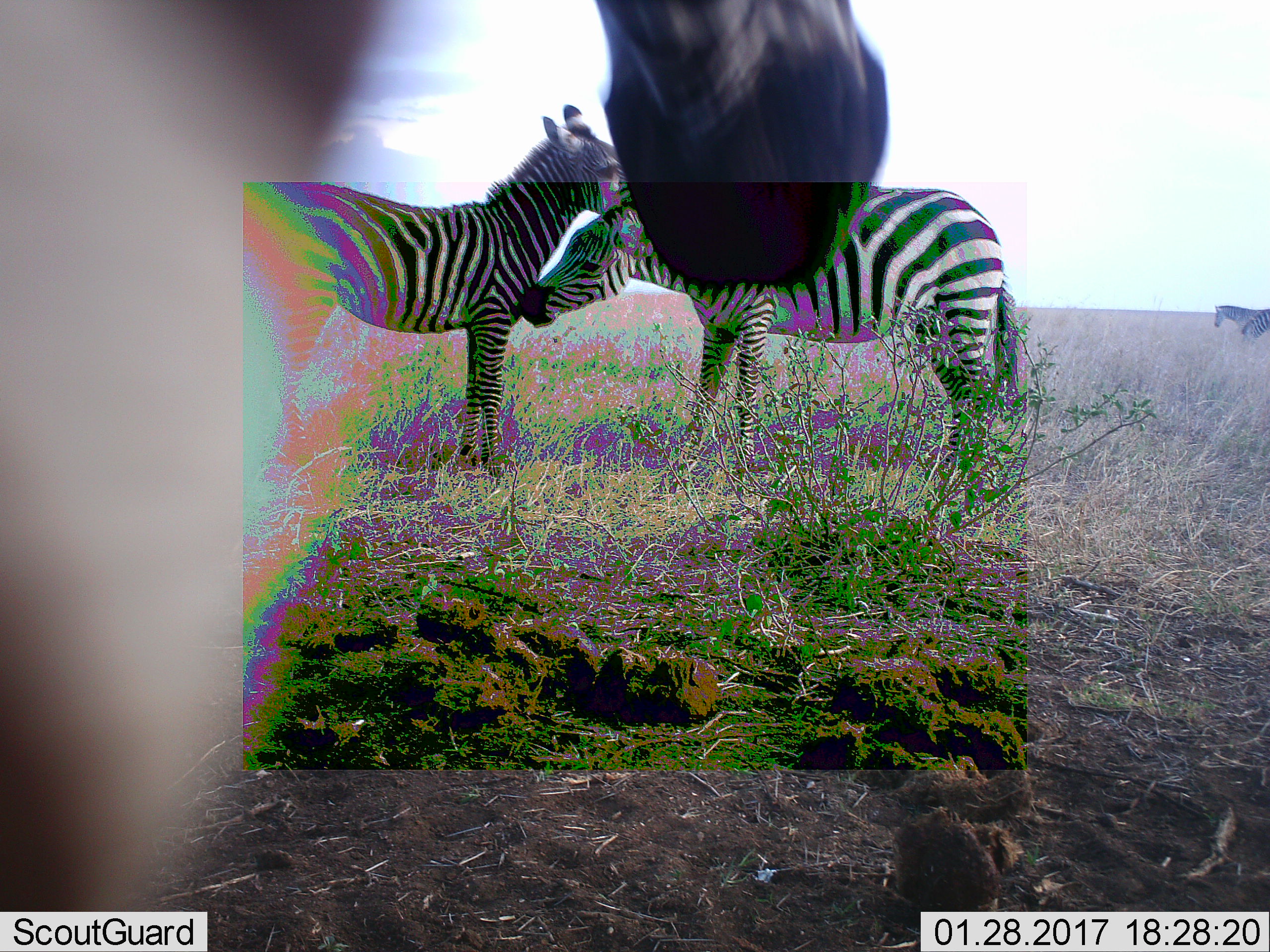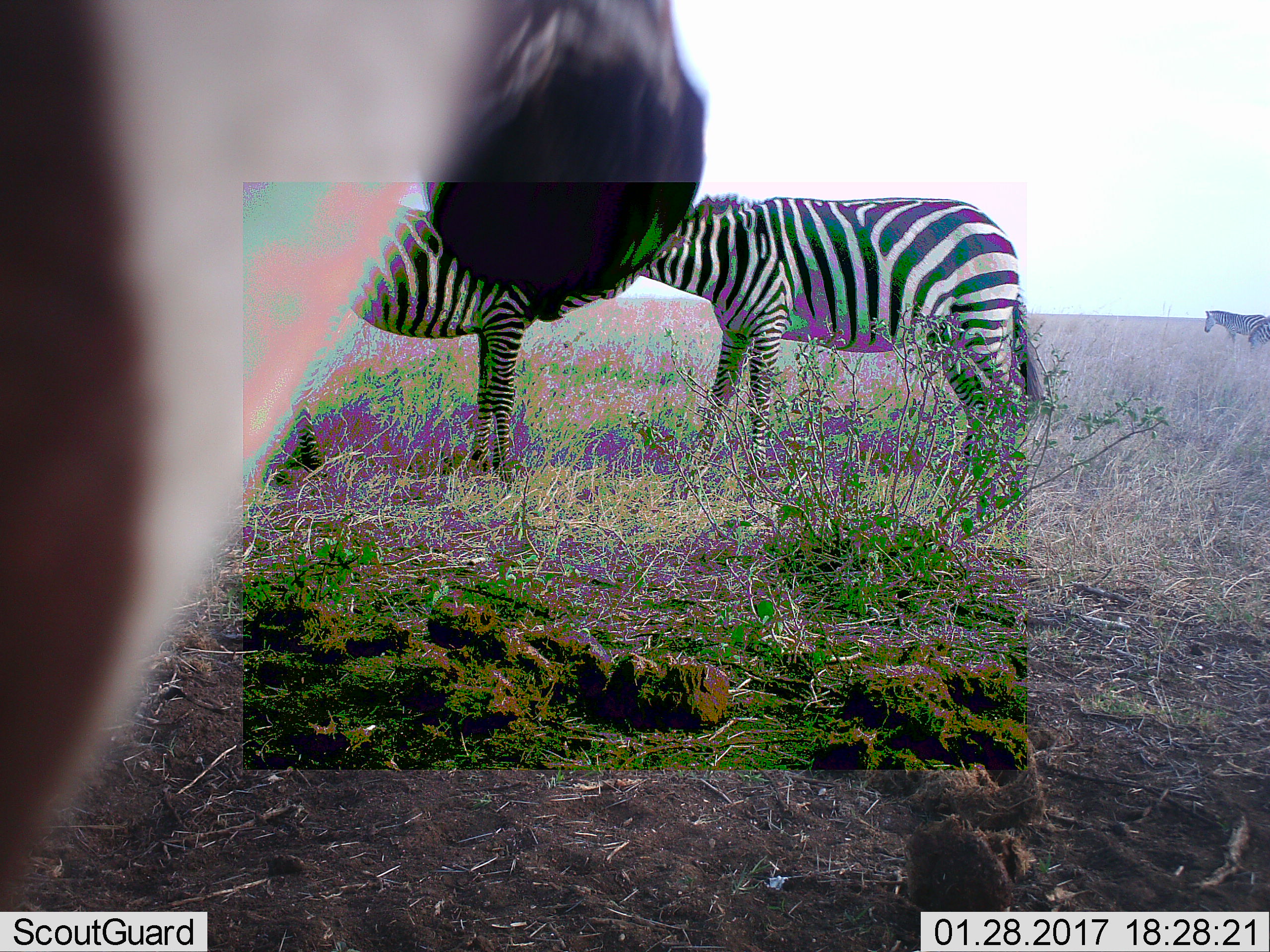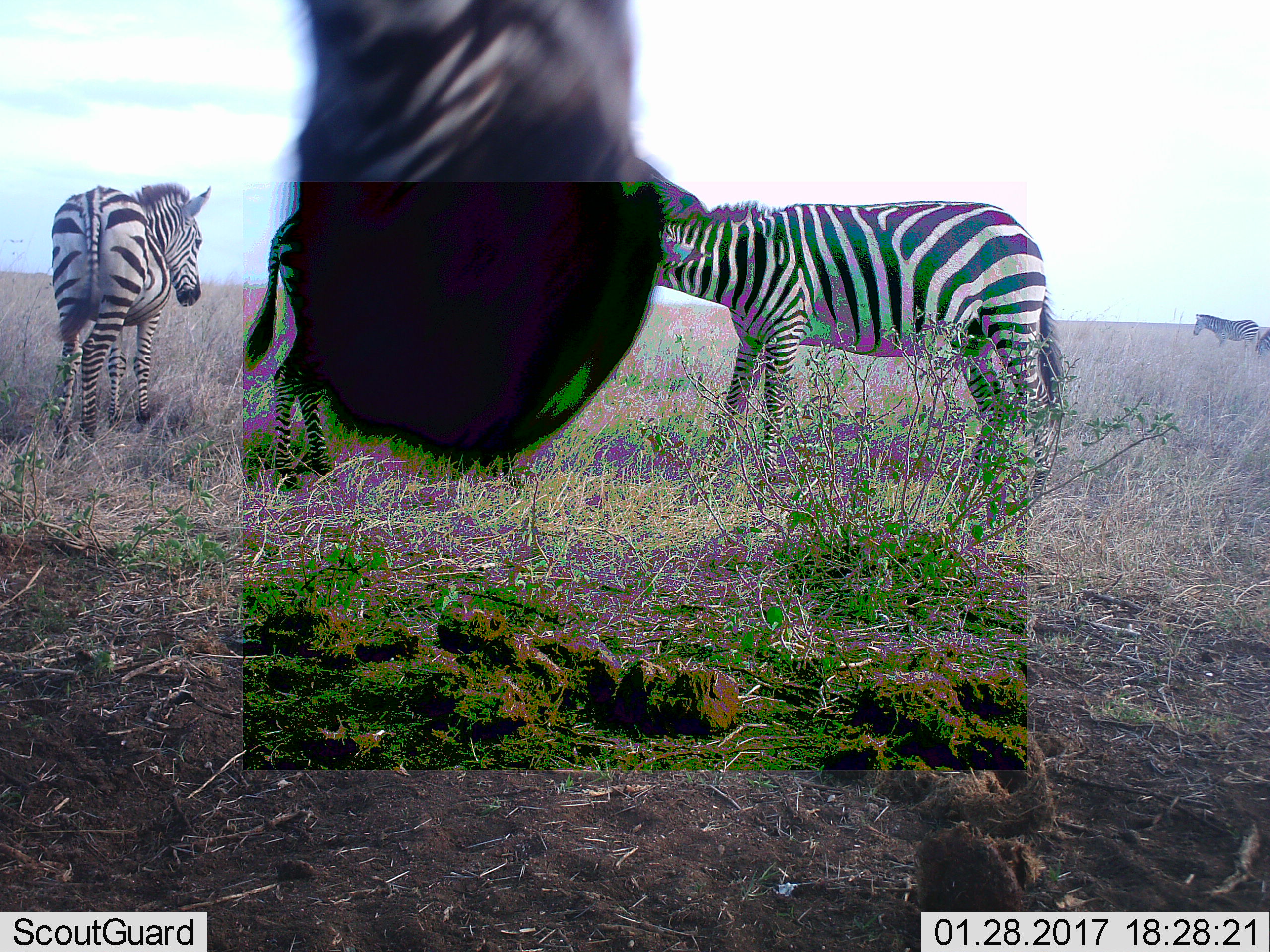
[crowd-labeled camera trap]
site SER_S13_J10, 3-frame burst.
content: unidentified animal